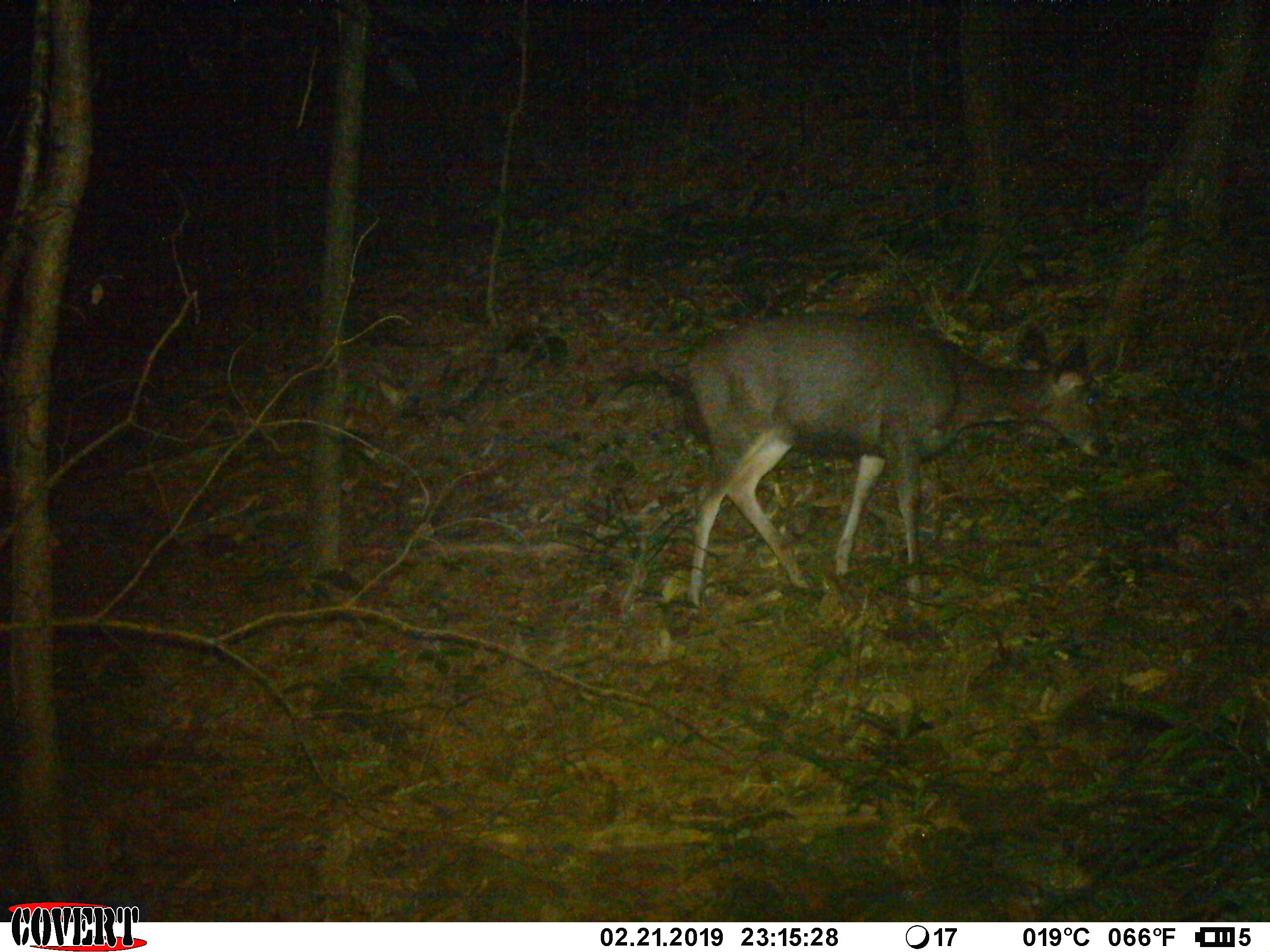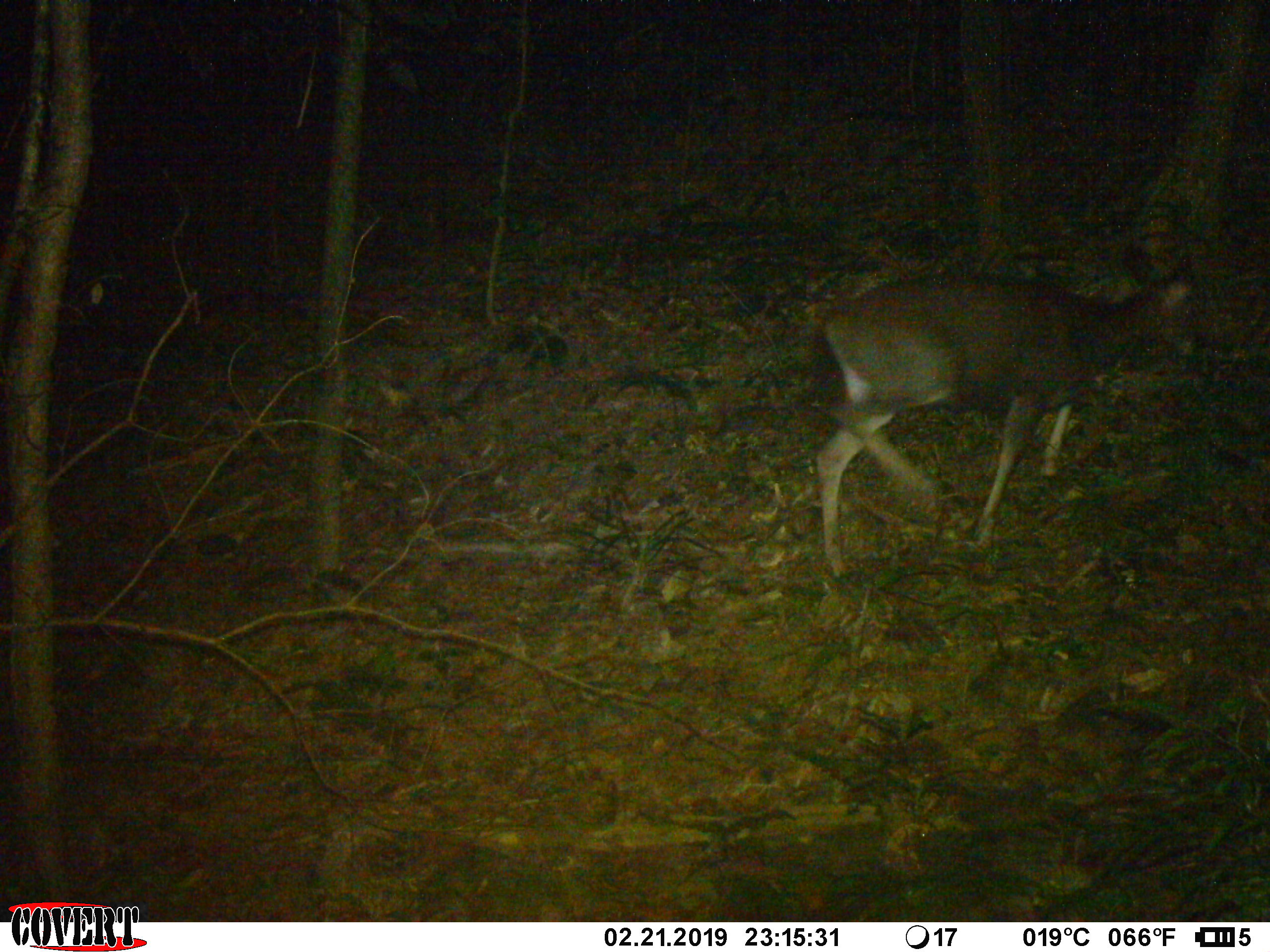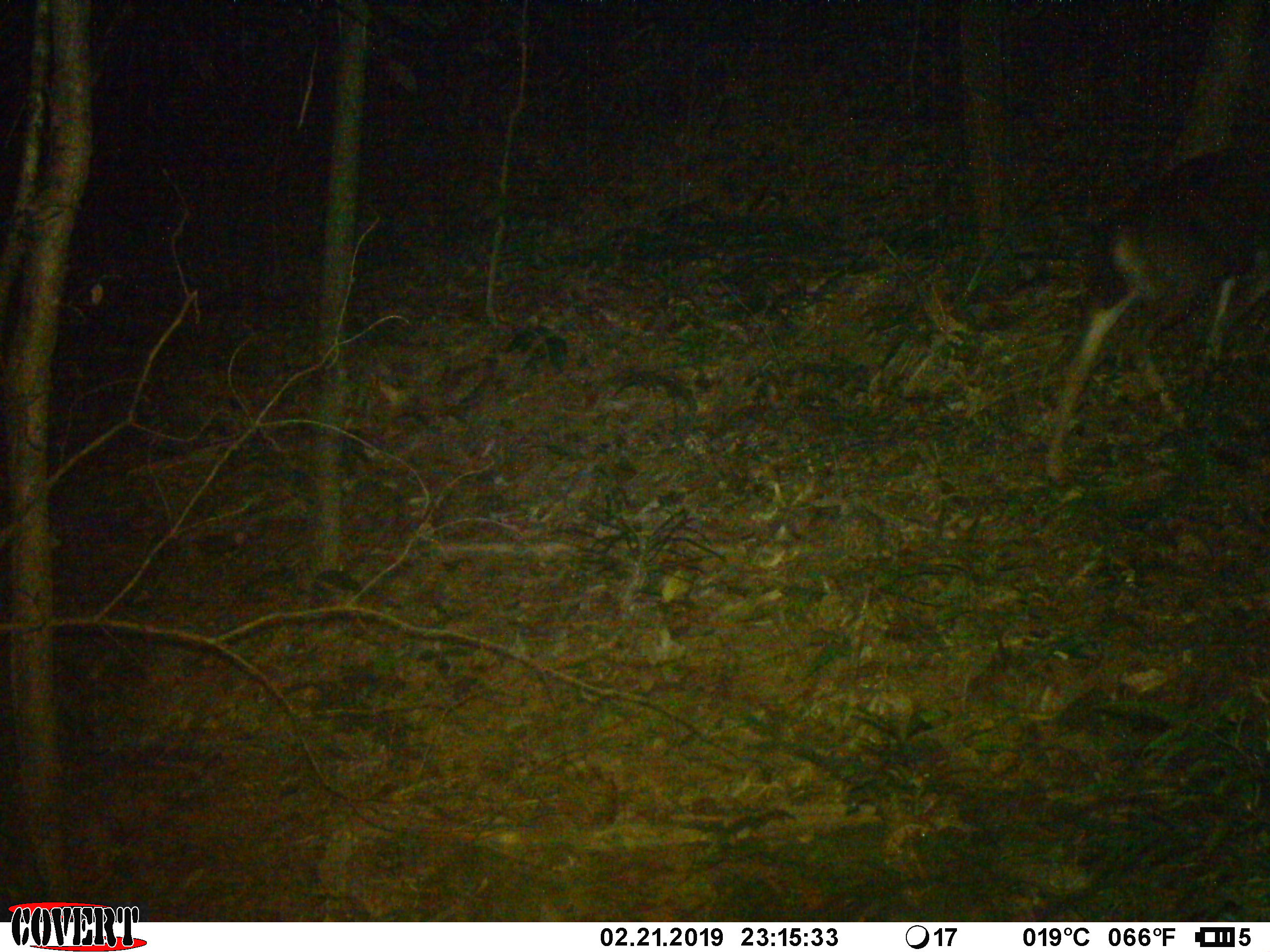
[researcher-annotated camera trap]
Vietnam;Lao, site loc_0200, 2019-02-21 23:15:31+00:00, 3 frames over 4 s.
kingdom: Animalia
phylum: Chordata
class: Mammalia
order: Artiodactyla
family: Cervidae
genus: Rusa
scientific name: Rusa unicolor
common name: sambar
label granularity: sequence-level